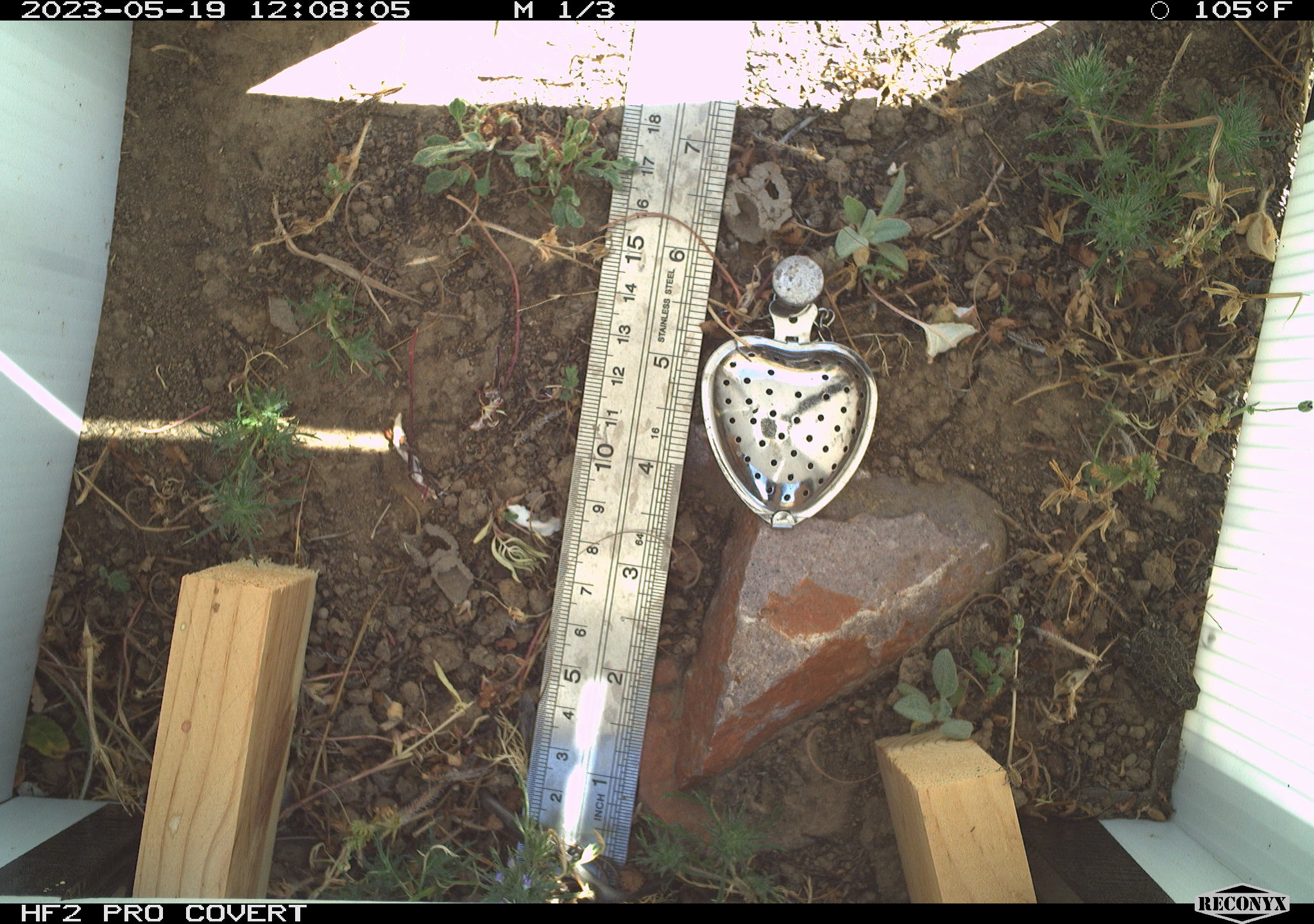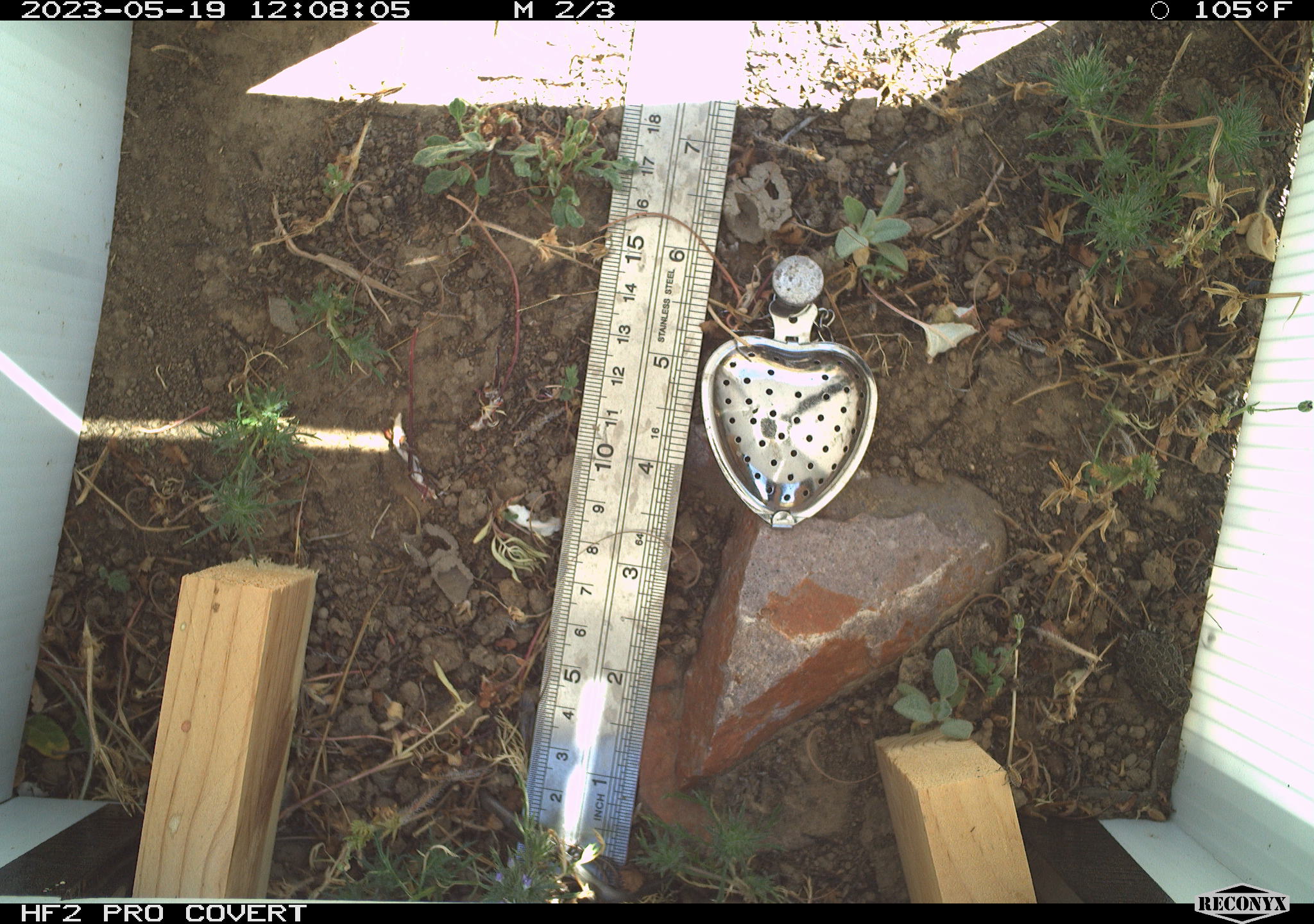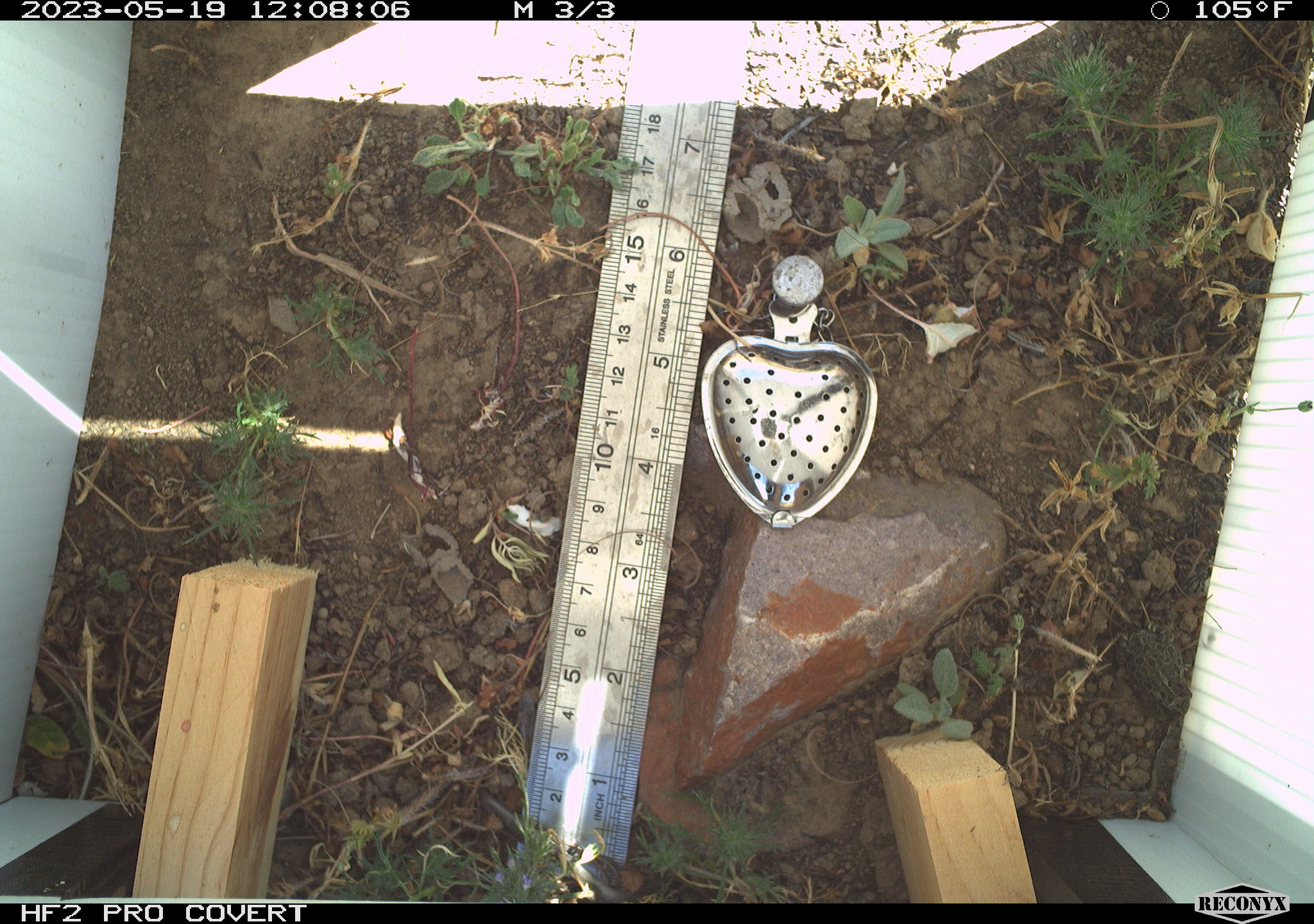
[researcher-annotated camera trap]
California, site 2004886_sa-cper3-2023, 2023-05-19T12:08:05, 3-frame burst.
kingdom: Animalia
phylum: Chordata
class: Amphibia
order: Anura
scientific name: Anura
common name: frogs